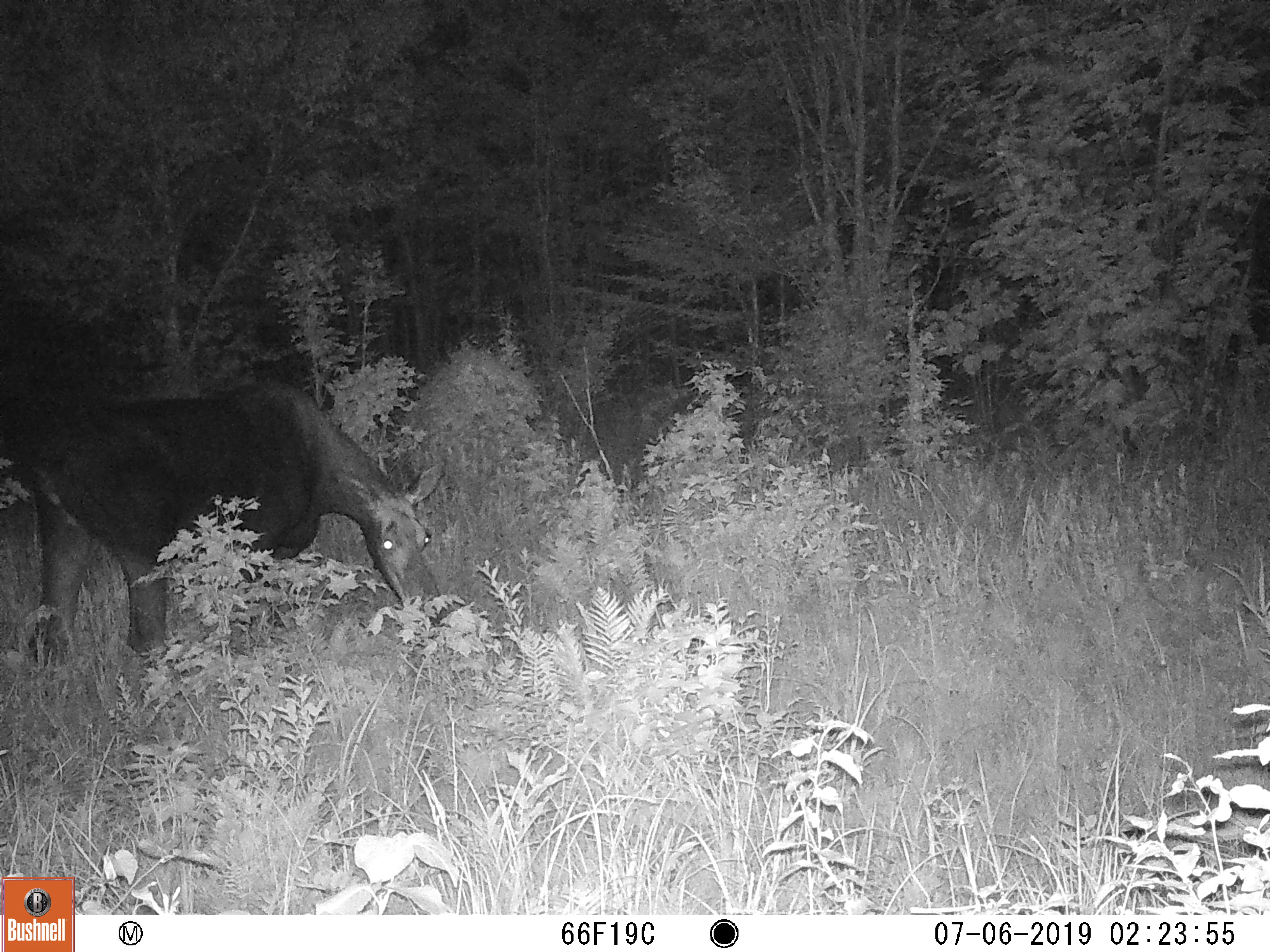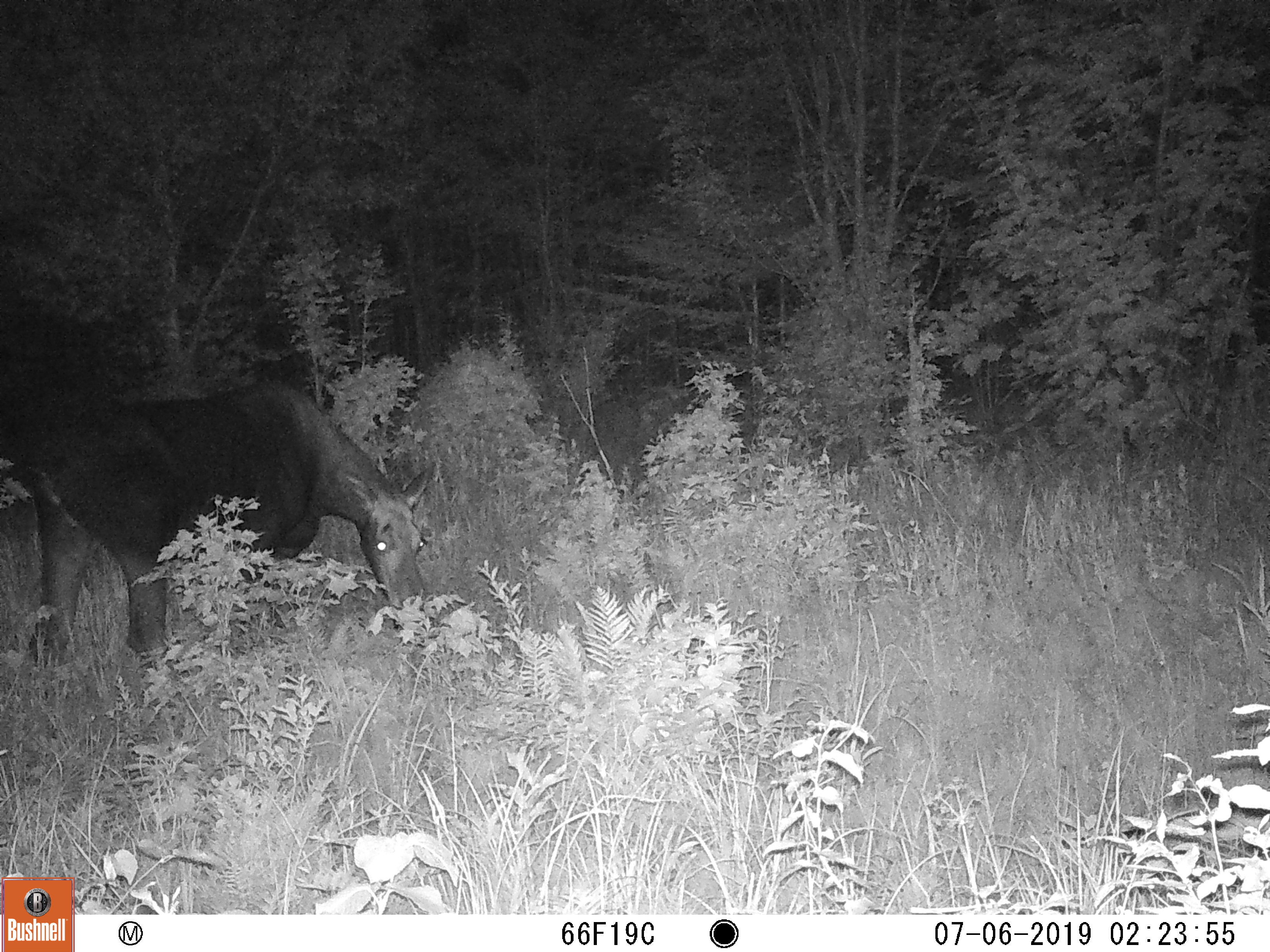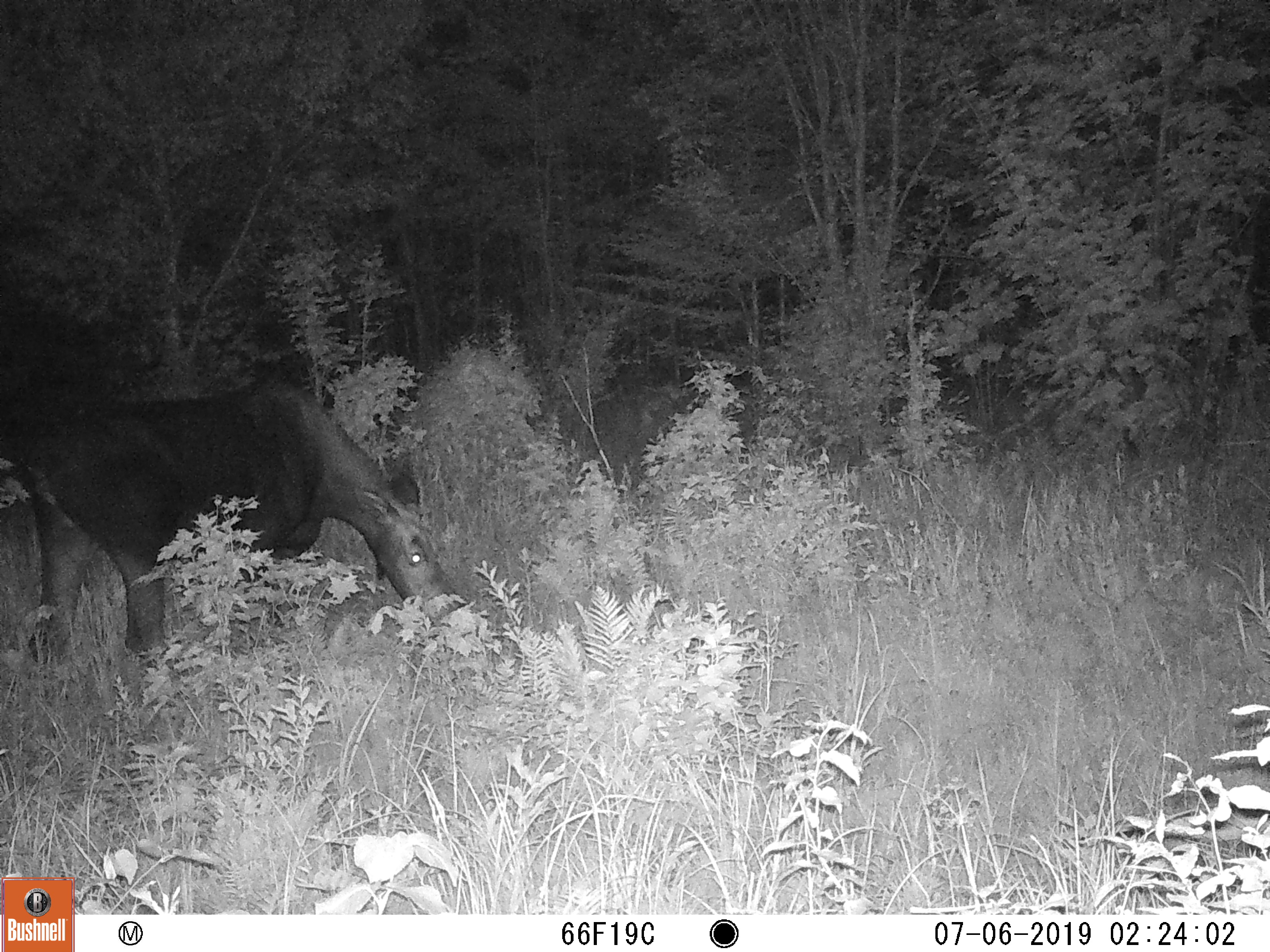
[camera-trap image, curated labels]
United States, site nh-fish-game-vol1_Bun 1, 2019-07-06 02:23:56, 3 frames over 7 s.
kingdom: Animalia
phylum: Chordata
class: Mammalia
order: Artiodactyla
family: Cervidae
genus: Alces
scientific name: Alces alces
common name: moose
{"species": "moose (Alces alces)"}